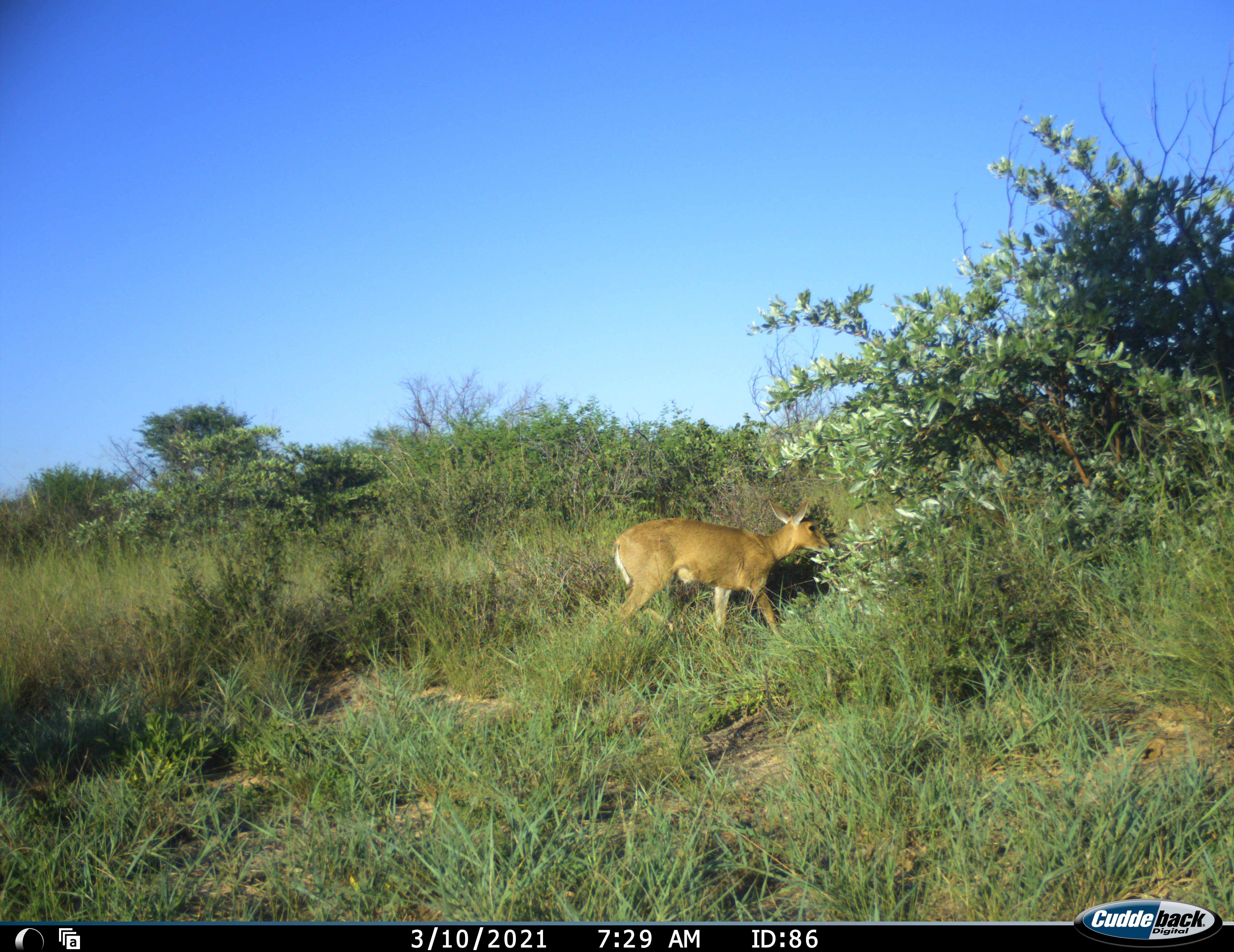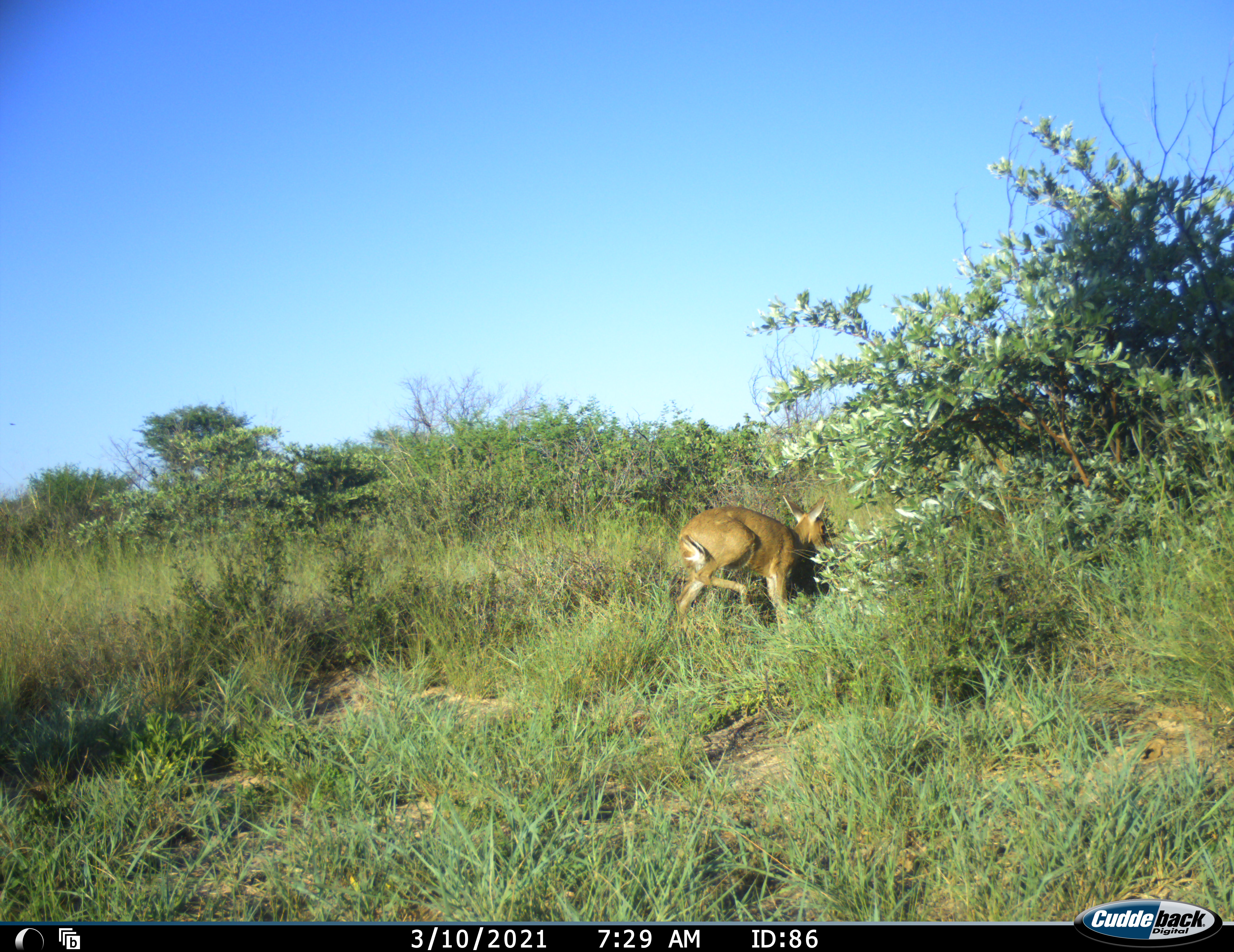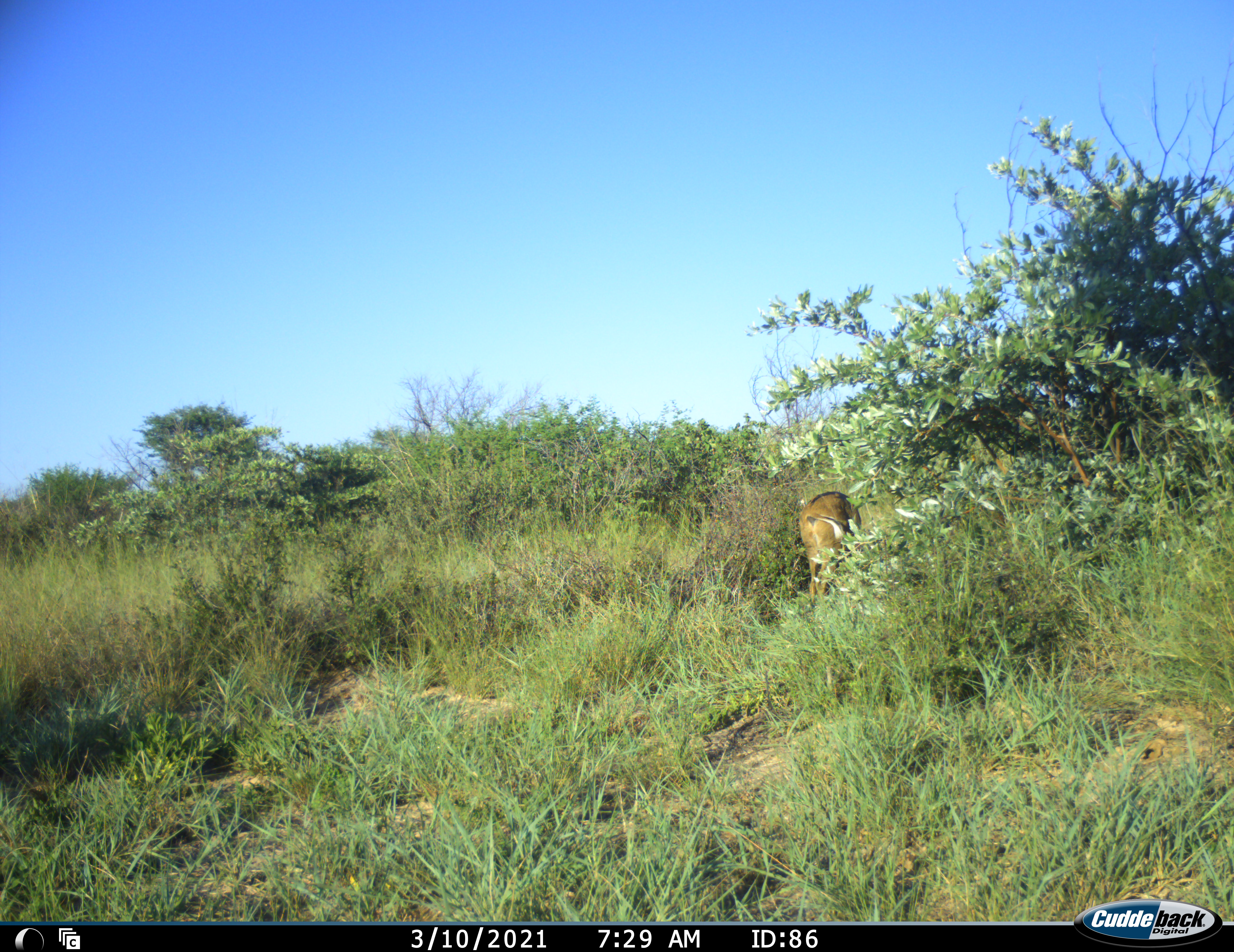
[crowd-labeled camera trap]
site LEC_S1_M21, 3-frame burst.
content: unidentified animal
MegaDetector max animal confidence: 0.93